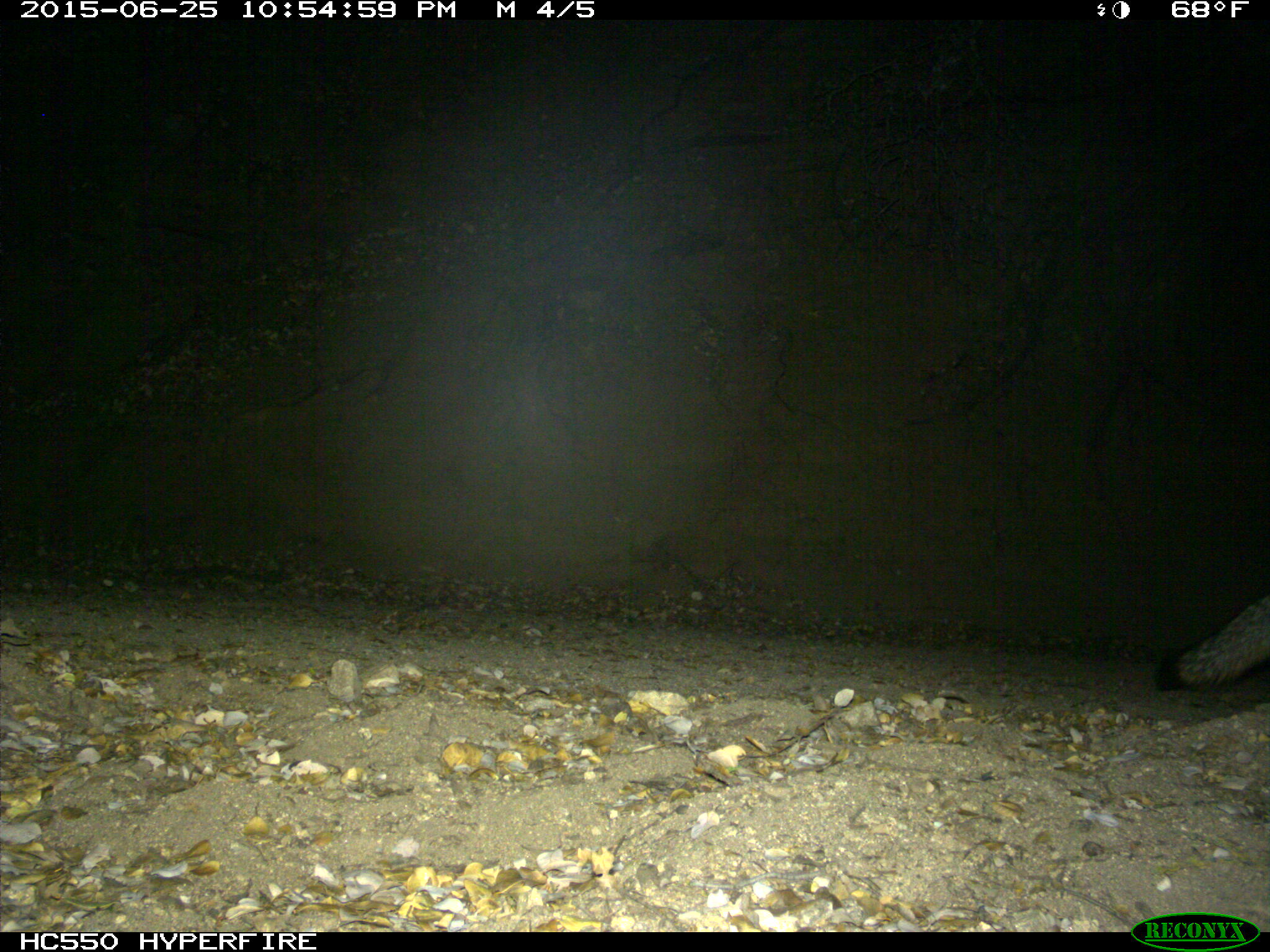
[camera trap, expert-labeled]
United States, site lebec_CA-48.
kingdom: Animalia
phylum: Chordata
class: Mammalia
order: Carnivora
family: Canidae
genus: Urocyon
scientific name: Urocyon cinereoargenteus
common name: gray fox